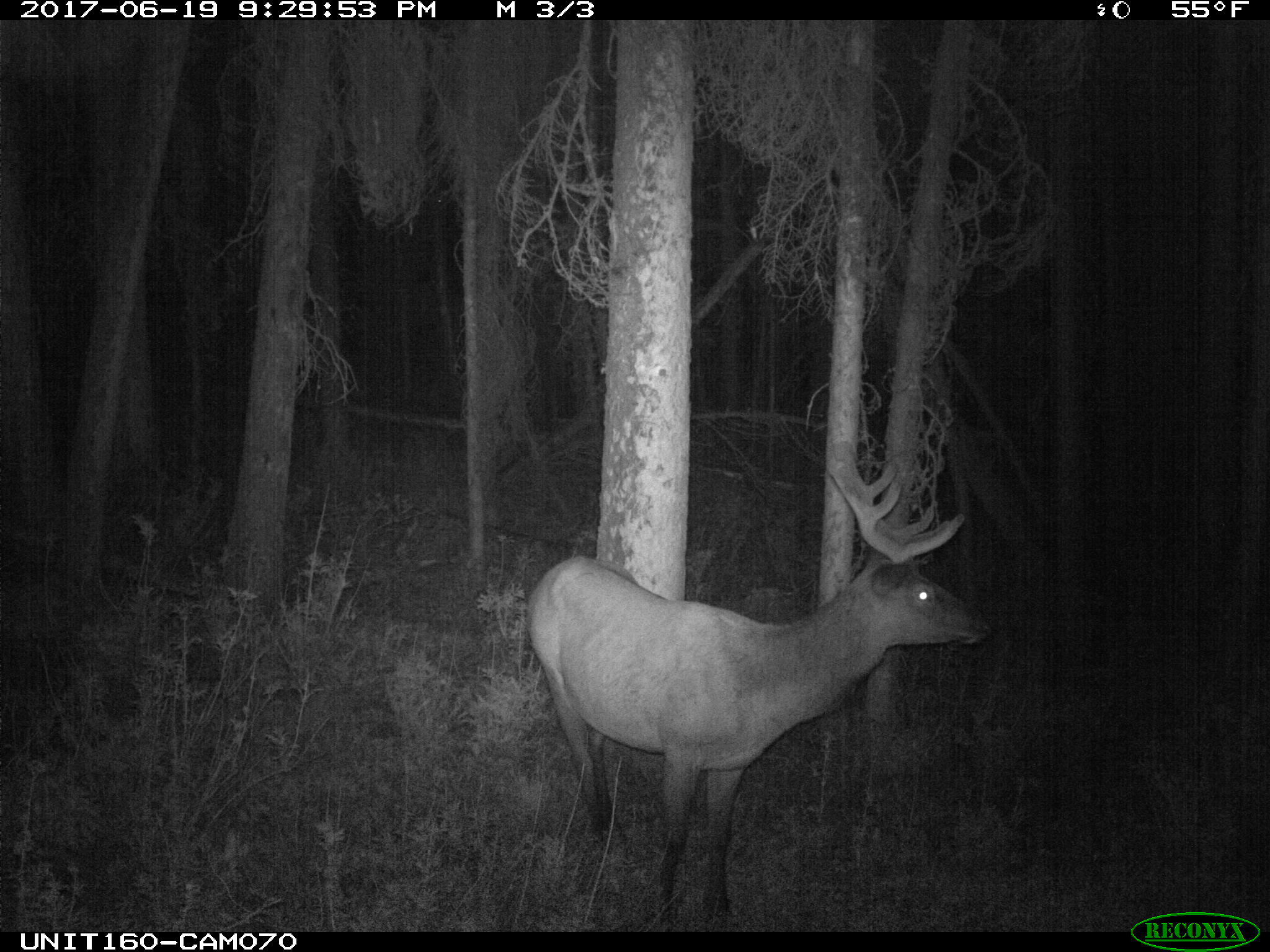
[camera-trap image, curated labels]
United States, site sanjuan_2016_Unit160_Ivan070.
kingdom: Animalia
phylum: Chordata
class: Mammalia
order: Artiodactyla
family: Cervidae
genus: Cervus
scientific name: Cervus elaphus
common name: red deer